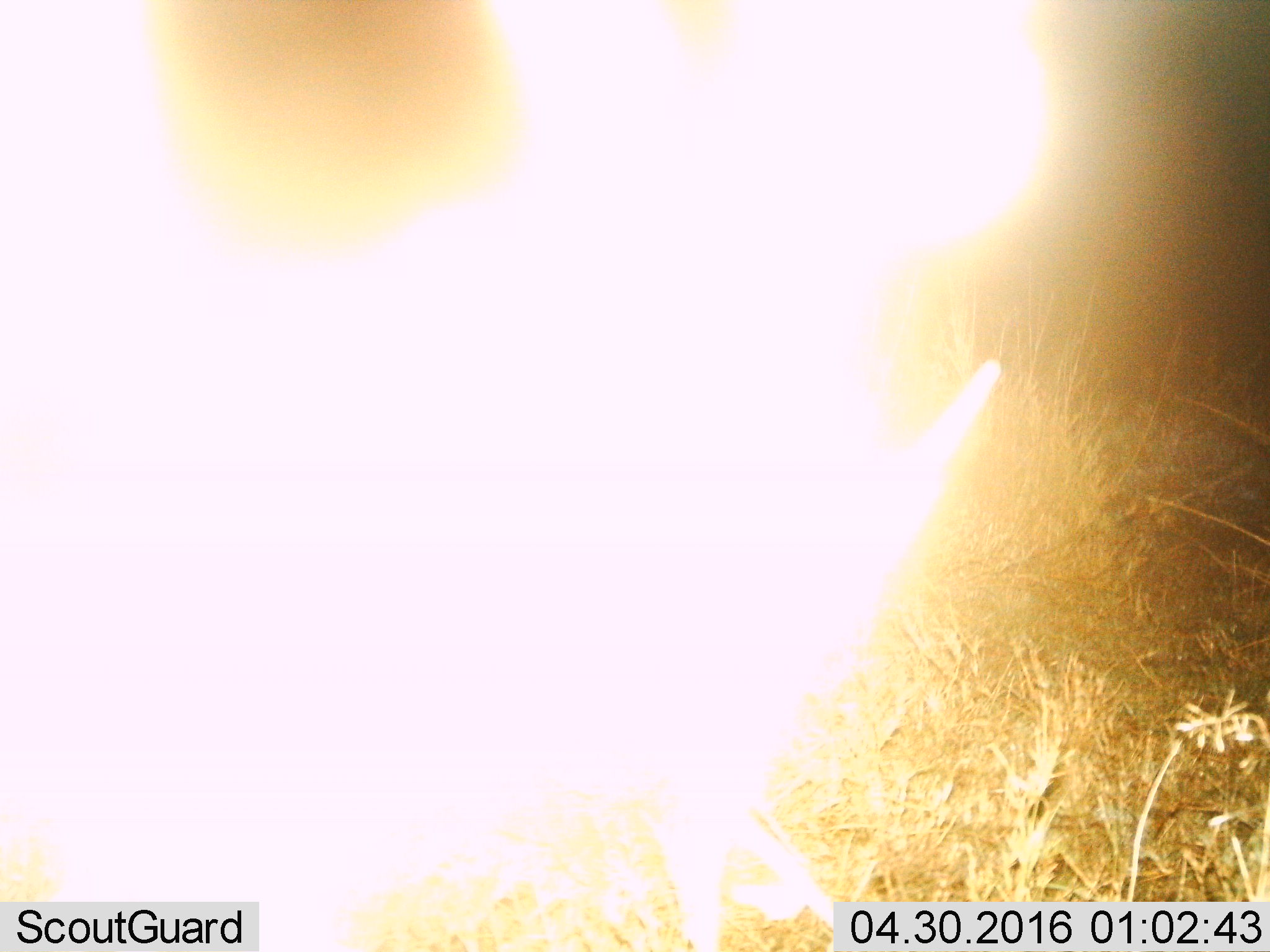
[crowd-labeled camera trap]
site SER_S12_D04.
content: unidentified animal